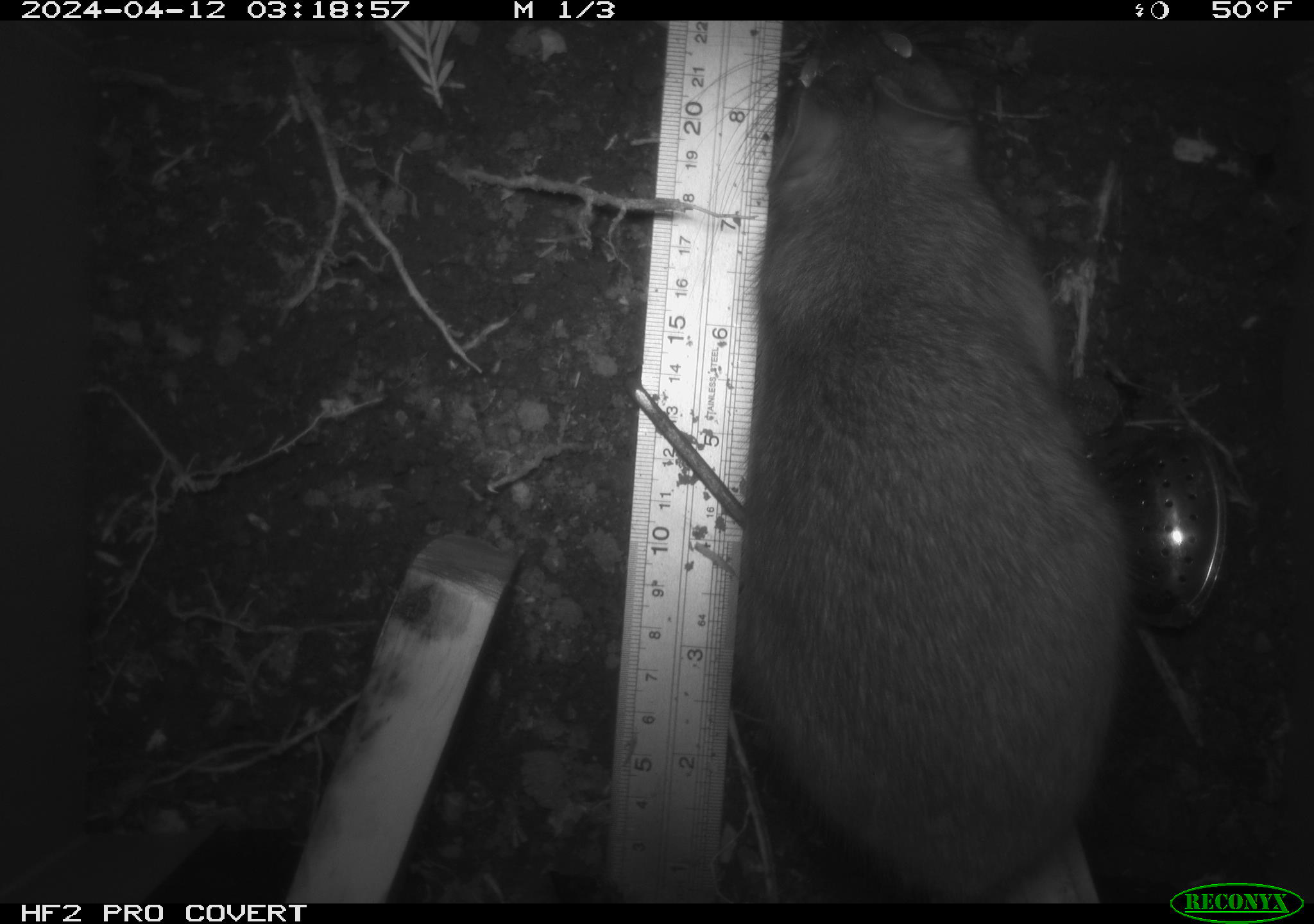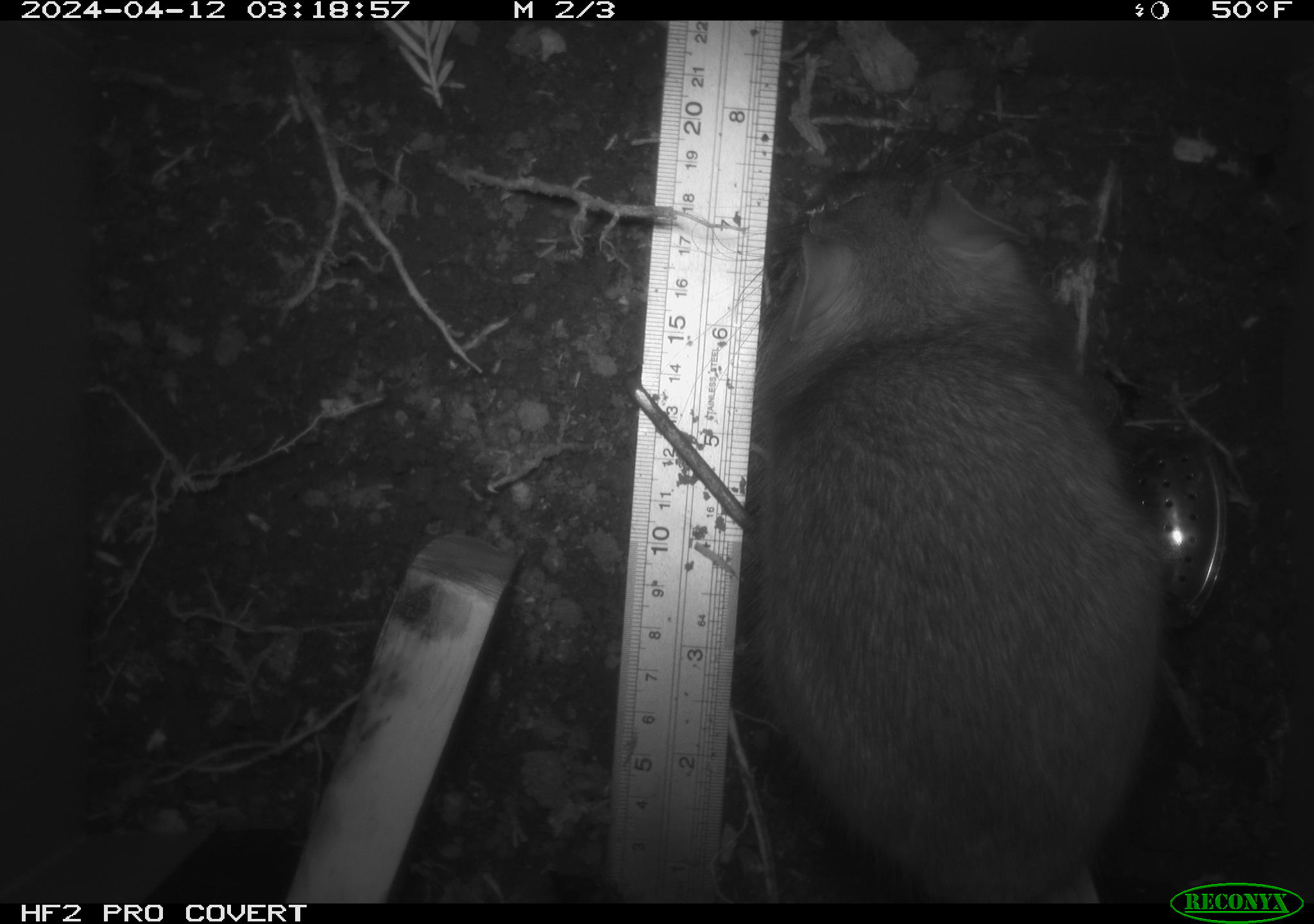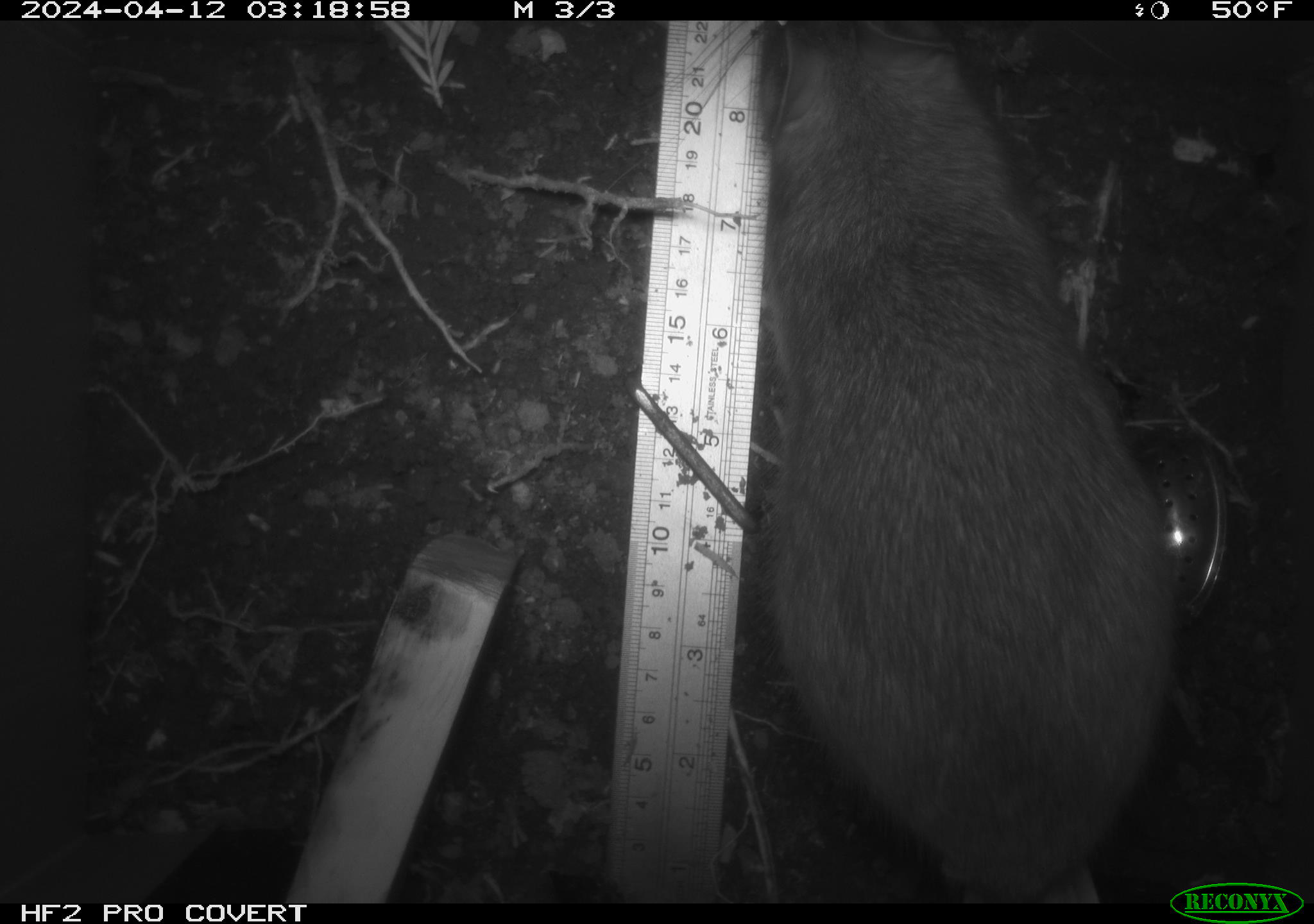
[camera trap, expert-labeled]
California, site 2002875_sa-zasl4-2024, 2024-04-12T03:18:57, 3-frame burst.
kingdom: Animalia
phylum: Chordata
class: Mammalia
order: Rodentia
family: Cricetidae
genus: Neotoma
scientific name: Neotoma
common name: pack rat or woodrat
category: neotoma species